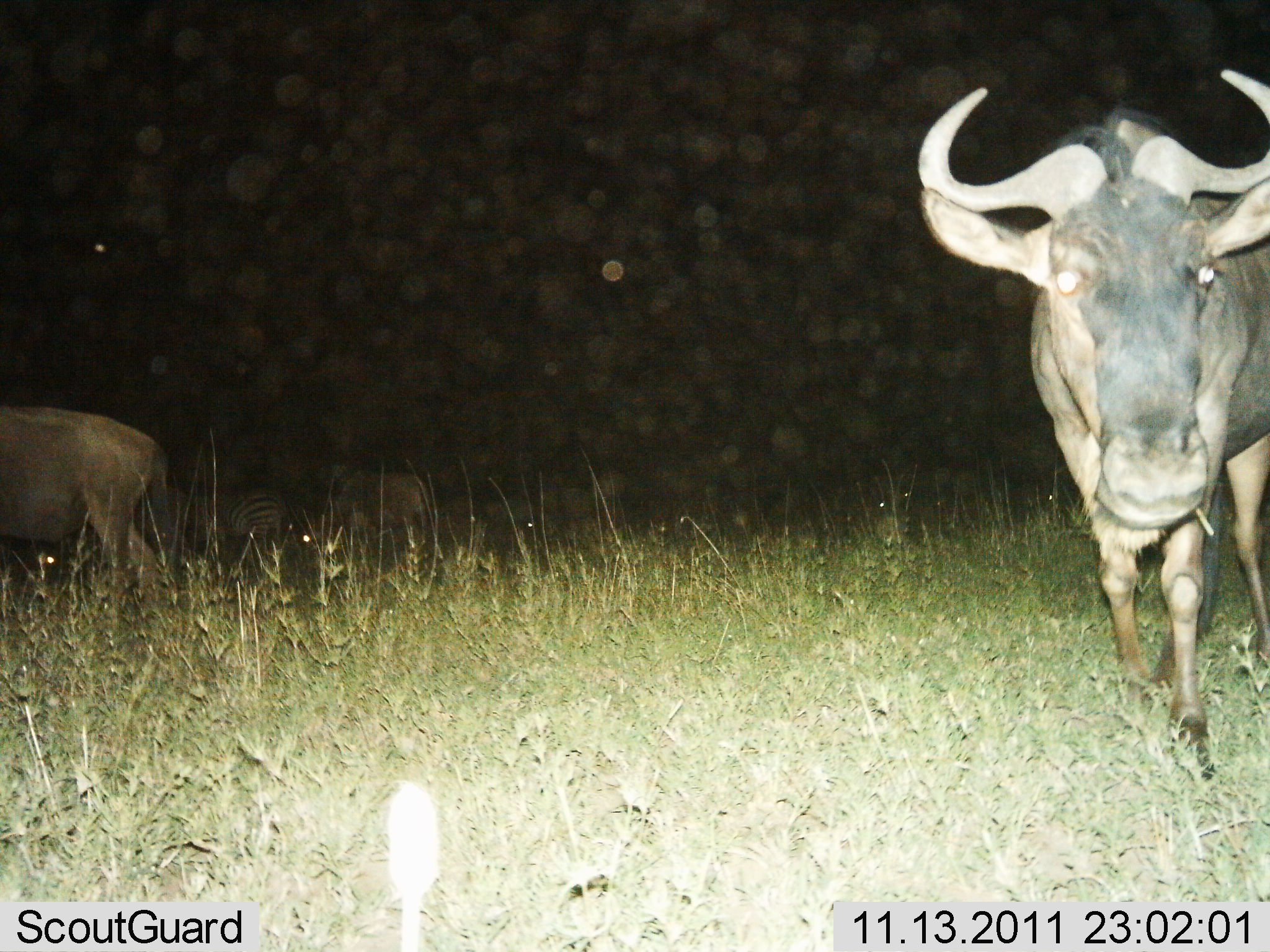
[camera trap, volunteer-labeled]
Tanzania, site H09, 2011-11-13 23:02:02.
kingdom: Animalia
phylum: Chordata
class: Mammalia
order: Artiodactyla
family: Bovidae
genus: Connochaetes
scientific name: Connochaetes taurinus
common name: blue wildebeest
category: wildebeest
Wildebeest (blue wildebeest) (Connochaetes taurinus), count 3. Behavior (volunteer vote fractions): standing 67%, resting 7%, moving 27%, interacting 0%. Young present (vote fraction): 0%. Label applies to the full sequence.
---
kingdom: Animalia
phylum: Chordata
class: Mammalia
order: Perissodactyla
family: Equidae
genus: Equus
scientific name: Equus quagga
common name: plains zebra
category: zebra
Zebra (plains zebra) (Equus quagga), count 1. Behavior (volunteer vote fractions): standing 64%, resting 9%, moving 0%, interacting 0%. Young present (vote fraction): 0%. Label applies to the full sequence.